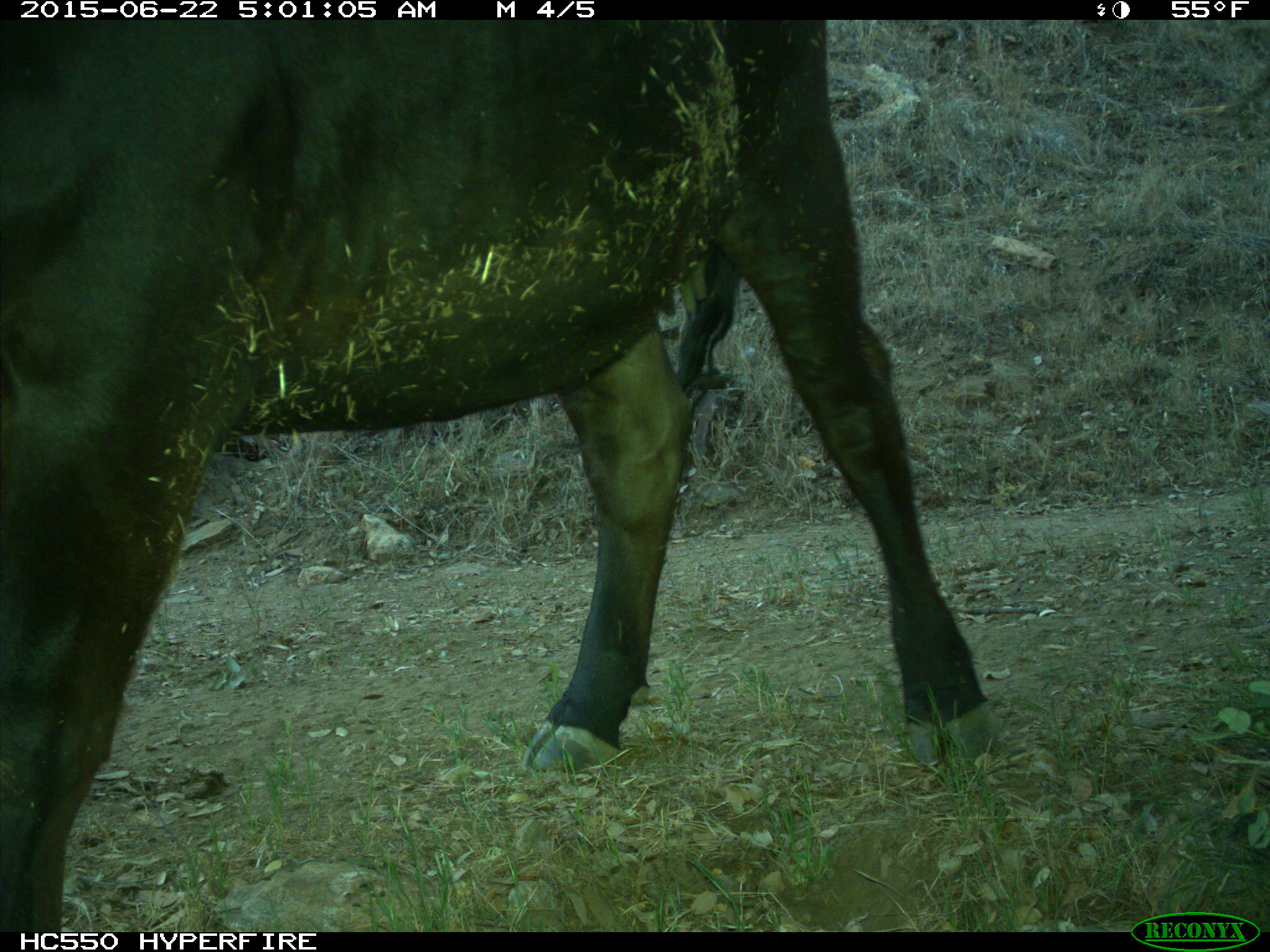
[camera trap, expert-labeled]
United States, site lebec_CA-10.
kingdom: Animalia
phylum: Chordata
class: Mammalia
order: Artiodactyla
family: Bovidae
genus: Bos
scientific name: Bos taurus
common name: domestic cow